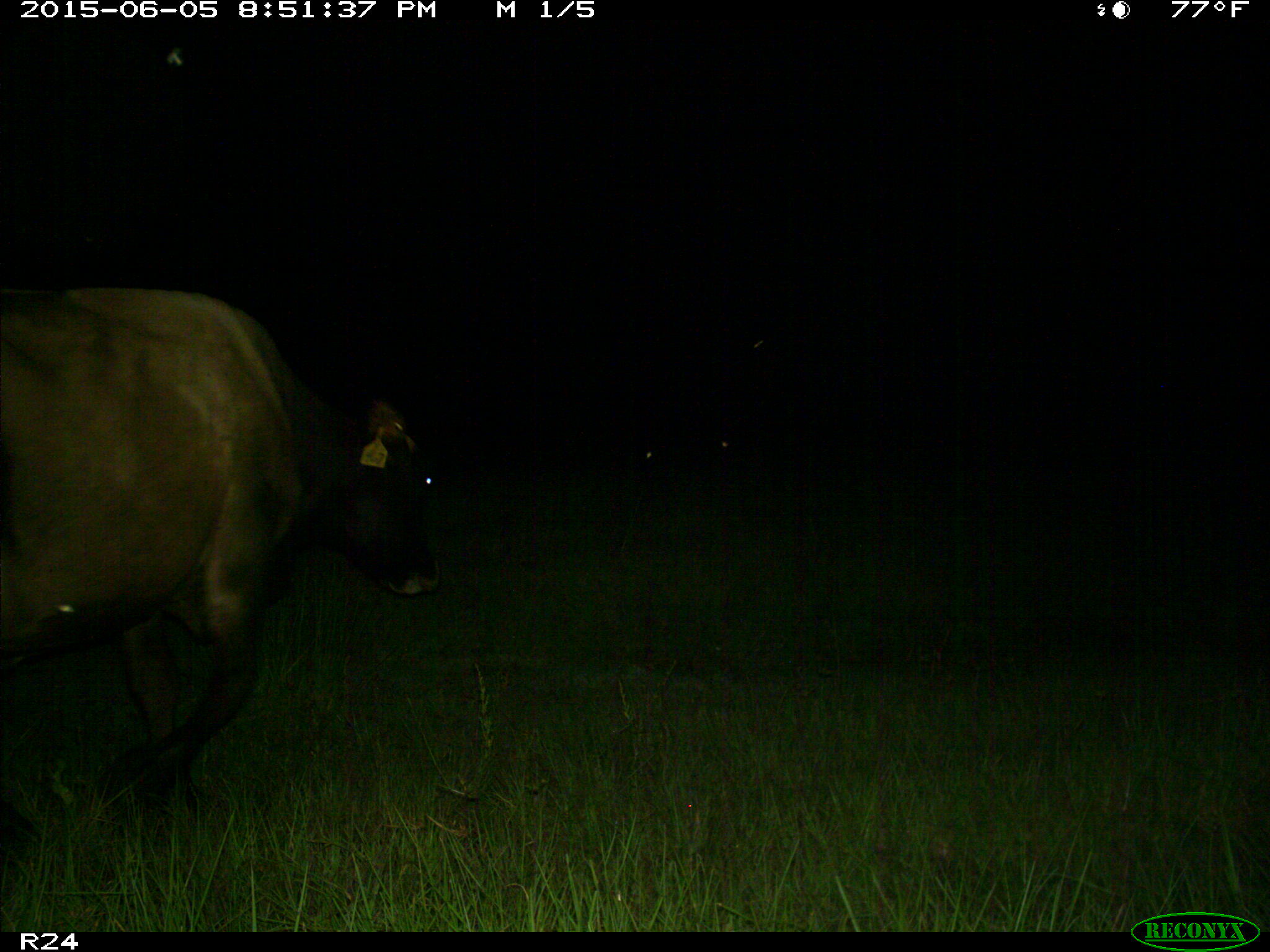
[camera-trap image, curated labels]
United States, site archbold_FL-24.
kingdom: Animalia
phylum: Chordata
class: Mammalia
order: Artiodactyla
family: Bovidae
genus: Bos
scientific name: Bos taurus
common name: domestic cow